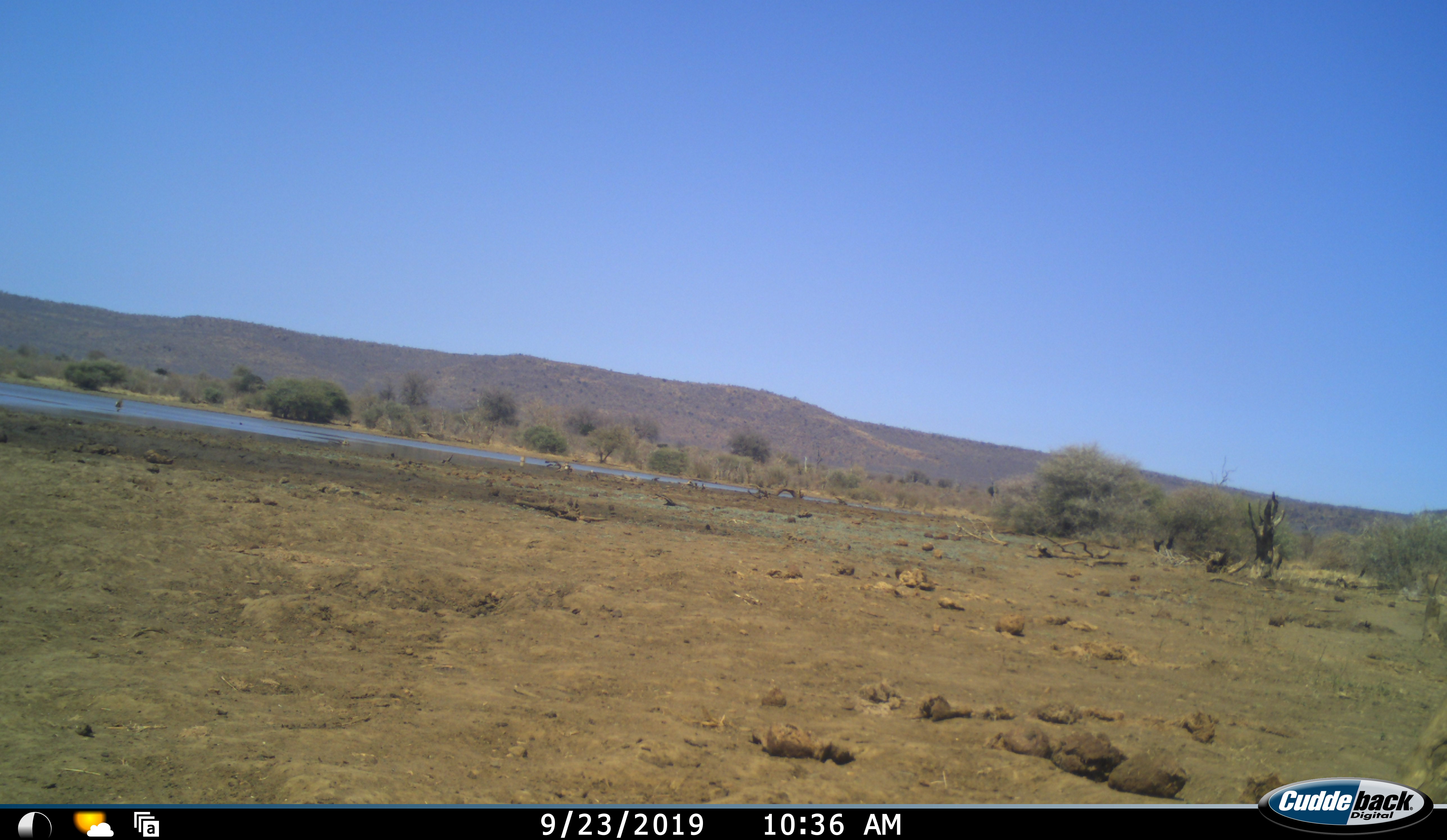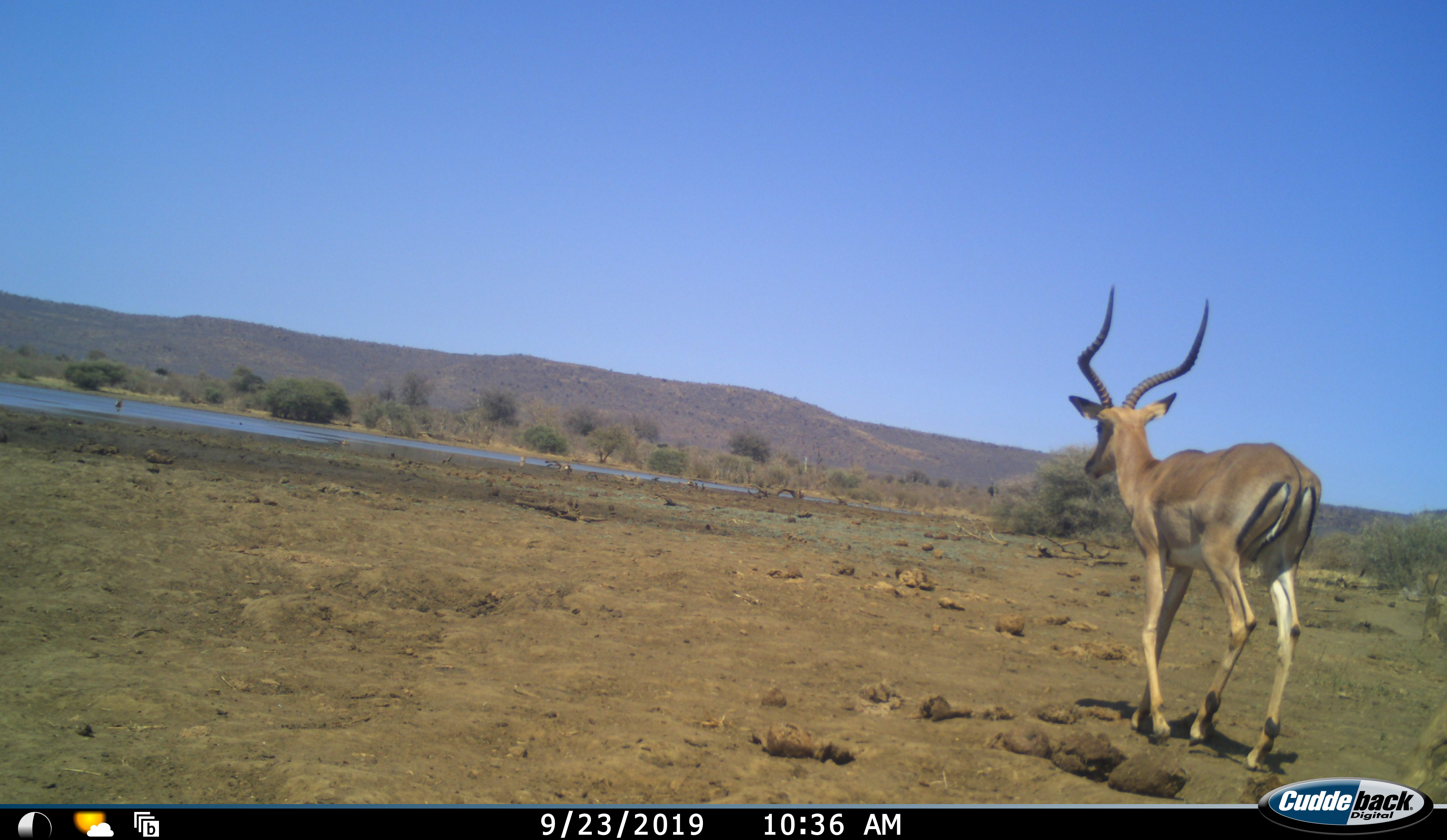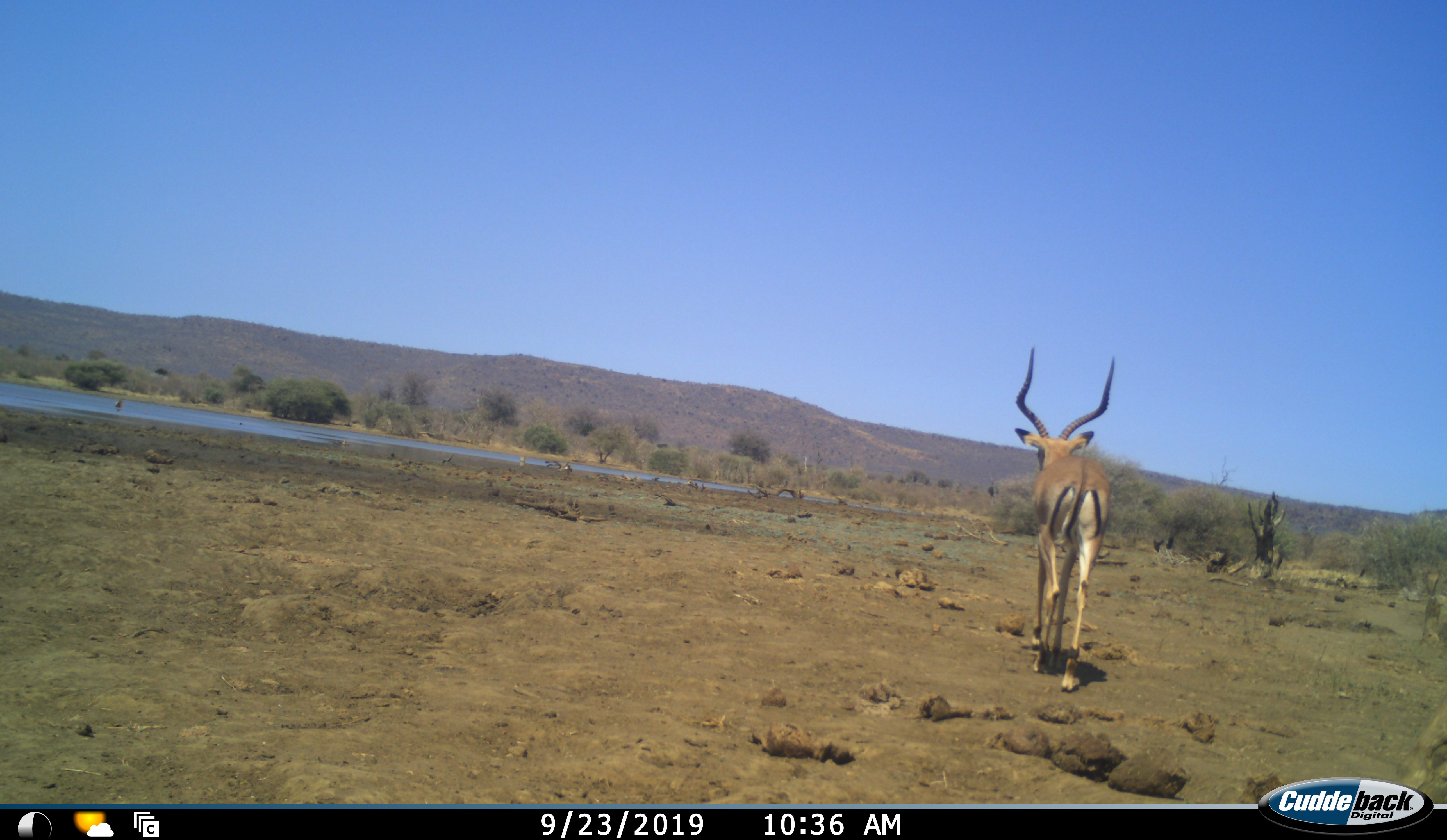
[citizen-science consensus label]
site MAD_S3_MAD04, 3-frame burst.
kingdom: Animalia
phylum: Chordata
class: Mammalia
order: Artiodactyla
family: Bovidae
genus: Aepyceros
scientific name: Aepyceros melampus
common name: impala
Impala (Aepyceros melampus), count 1. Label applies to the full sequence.